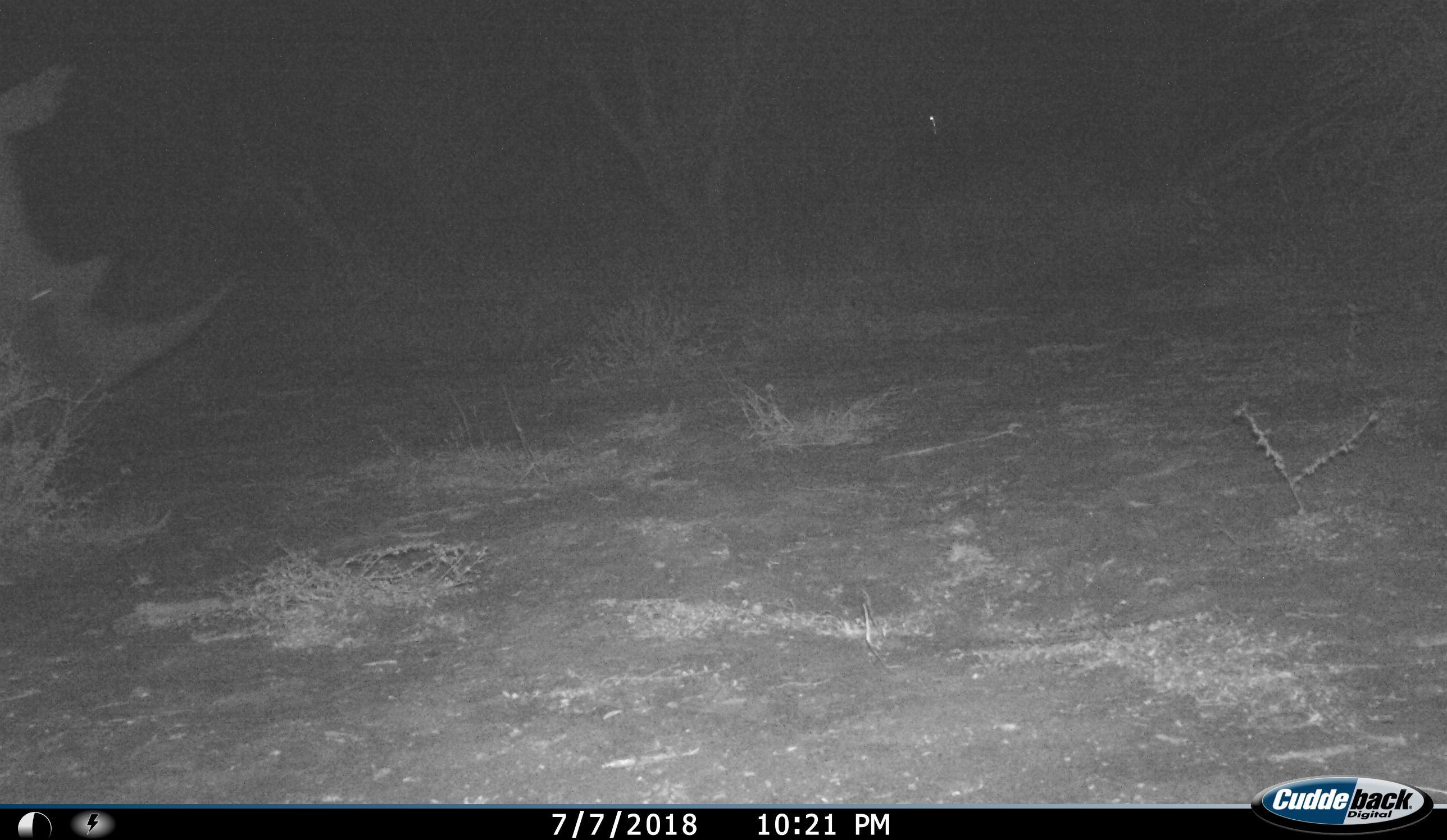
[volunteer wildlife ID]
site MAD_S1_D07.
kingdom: Animalia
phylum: Chordata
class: Mammalia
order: Perissodactyla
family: Rhinocerotidae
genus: Ceratotherium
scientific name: Ceratotherium simum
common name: white rhinoceros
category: rhinoceroswhite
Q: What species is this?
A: Rhinoceroswhite (white rhinoceros) (Ceratotherium simum).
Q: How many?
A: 1.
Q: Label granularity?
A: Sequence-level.